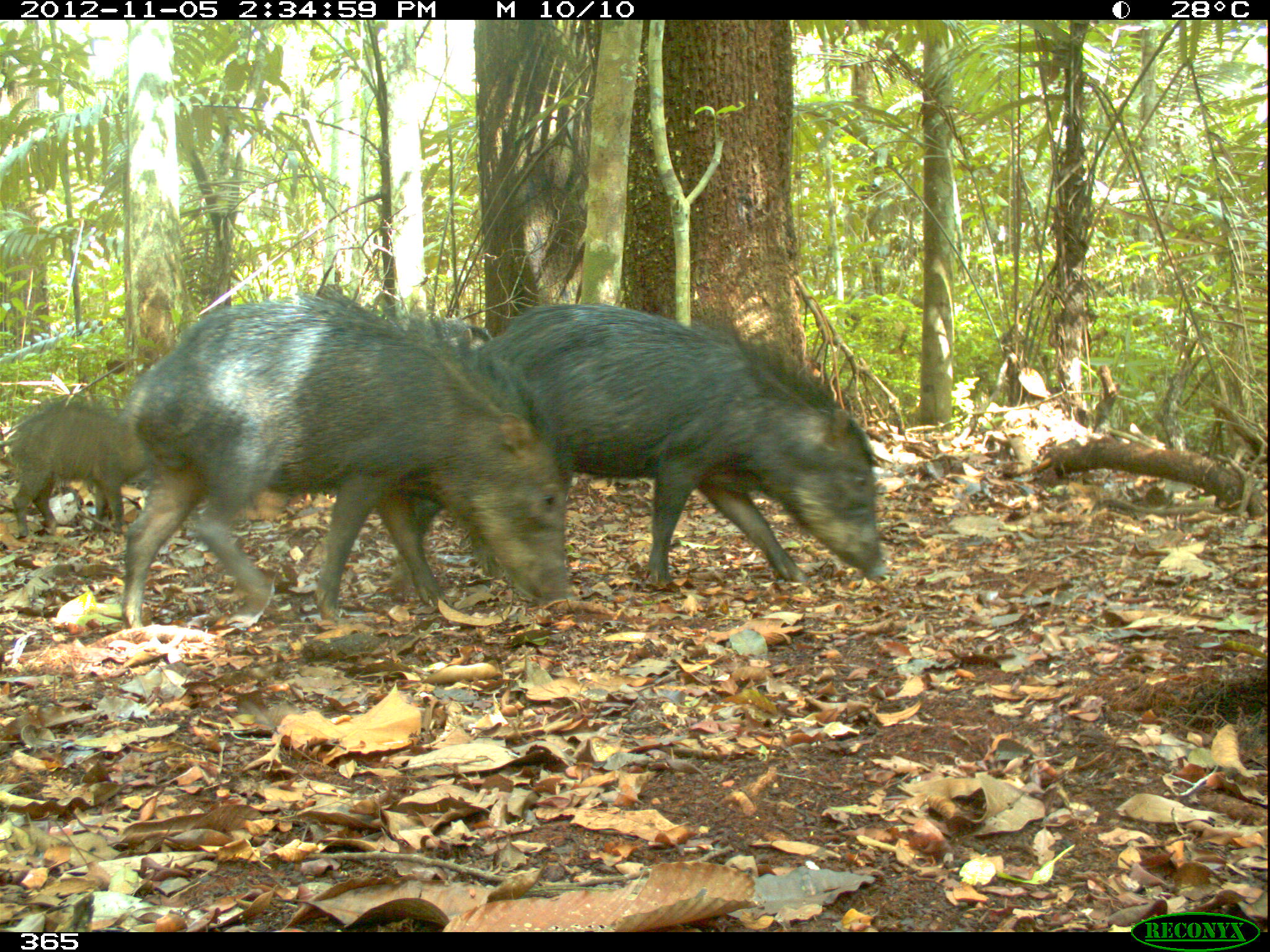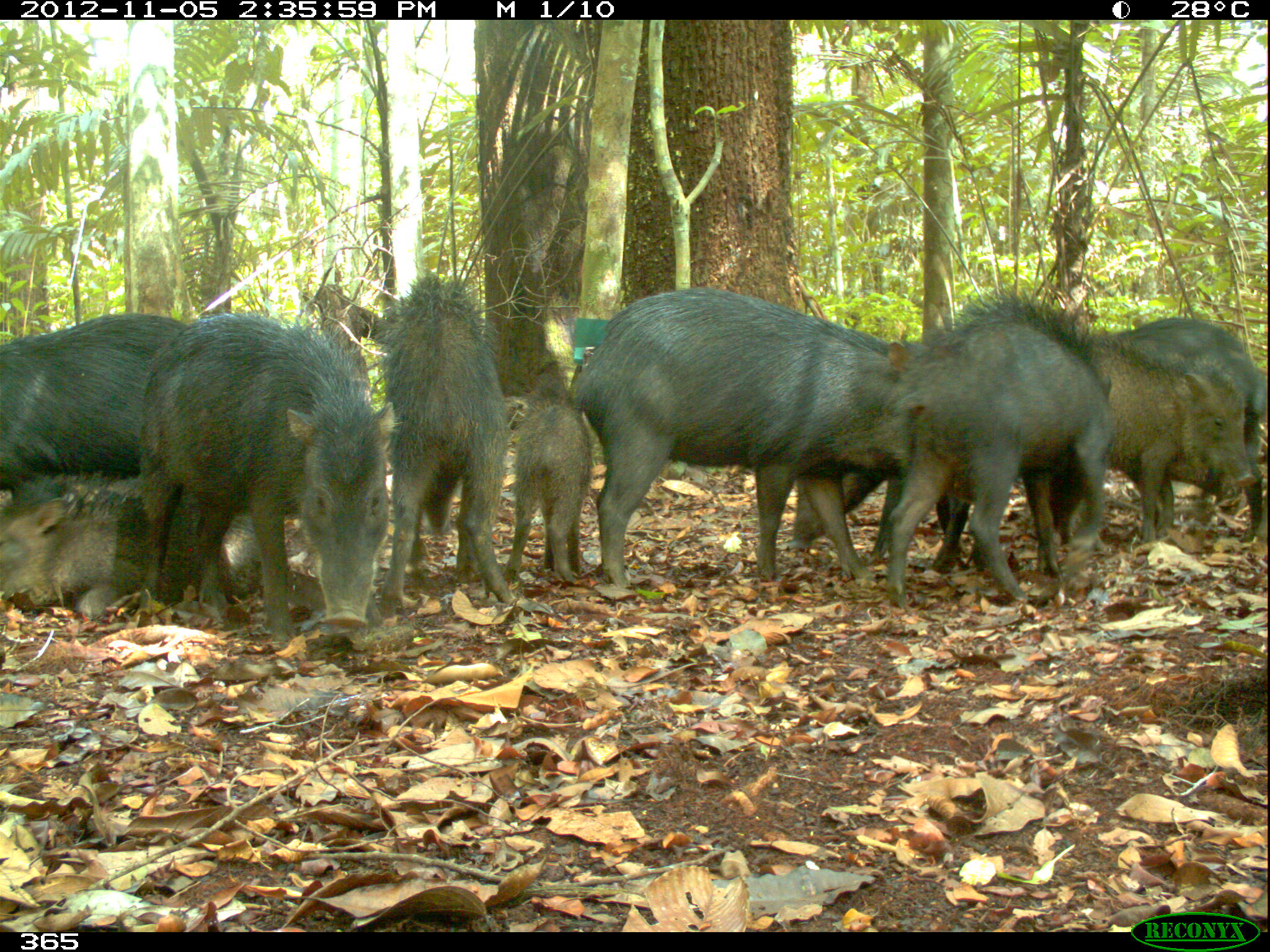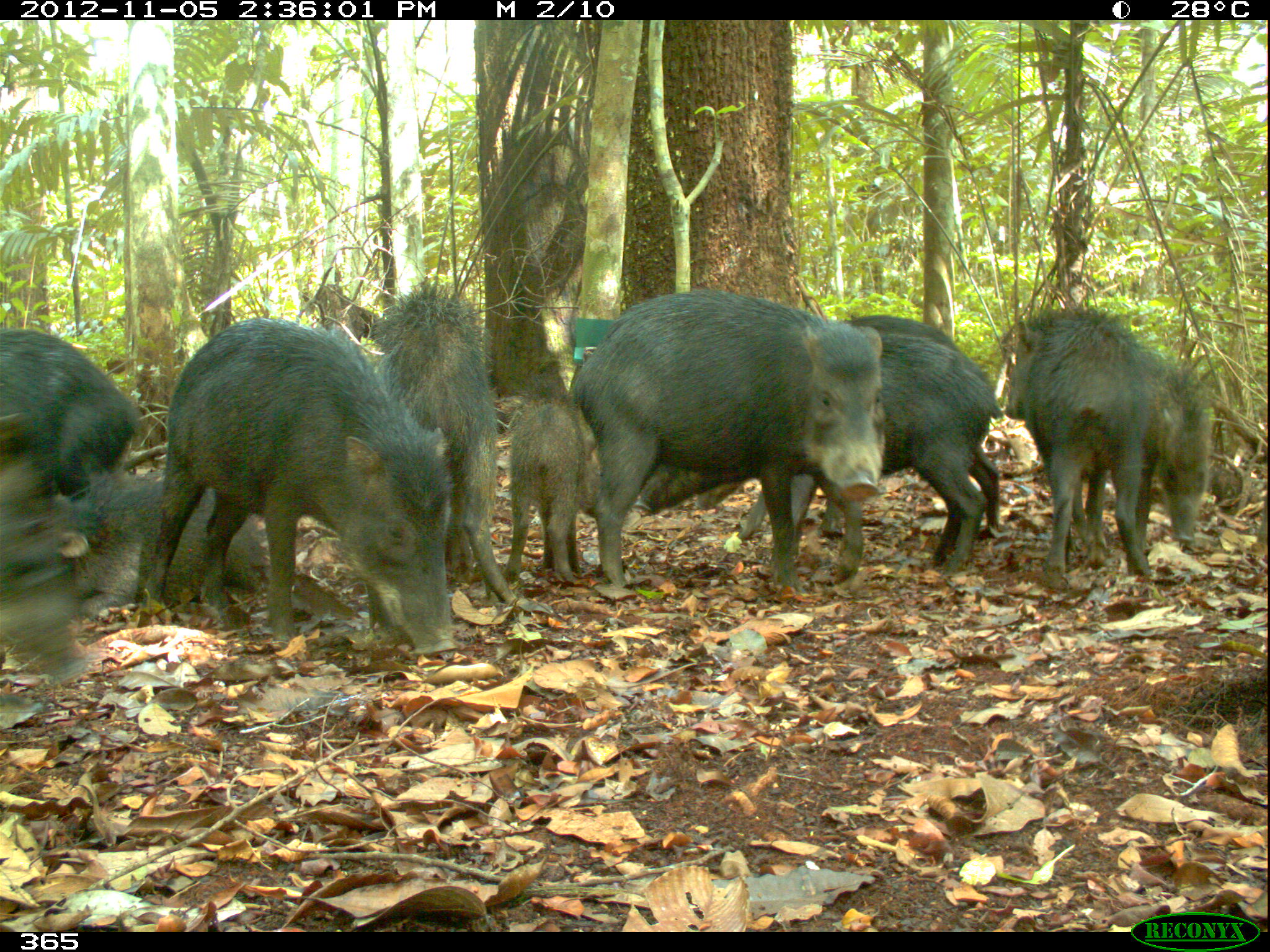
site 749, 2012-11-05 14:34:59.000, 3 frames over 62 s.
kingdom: Animalia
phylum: Chordata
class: Mammalia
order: Artiodactyla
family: Tayassuidae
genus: Tayassu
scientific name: Tayassu pecari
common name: white-lipped peccary